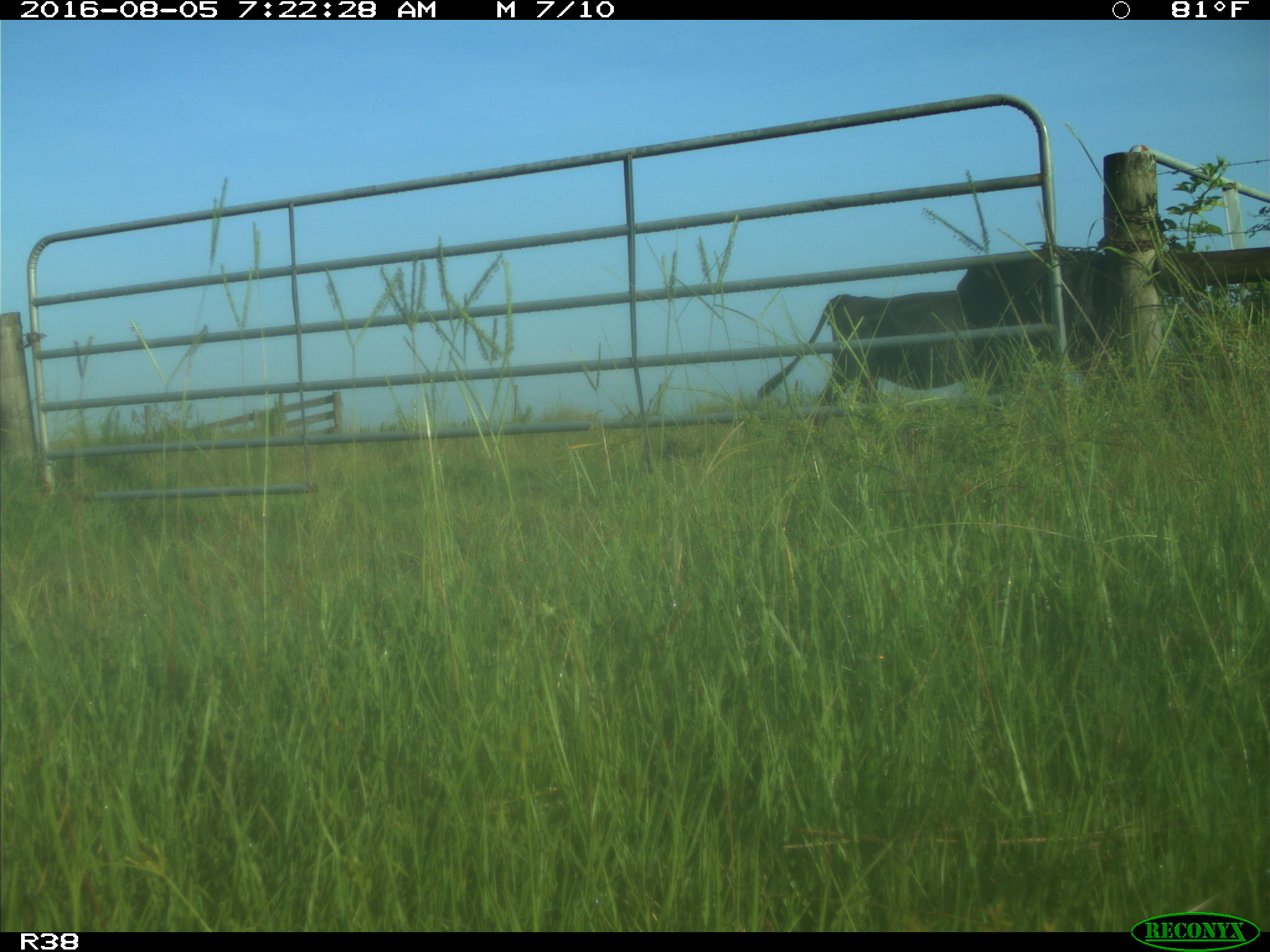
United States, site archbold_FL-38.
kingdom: Animalia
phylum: Chordata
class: Mammalia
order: Artiodactyla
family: Bovidae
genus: Bos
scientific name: Bos taurus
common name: domestic cow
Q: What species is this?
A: Bos taurus (domestic cow).